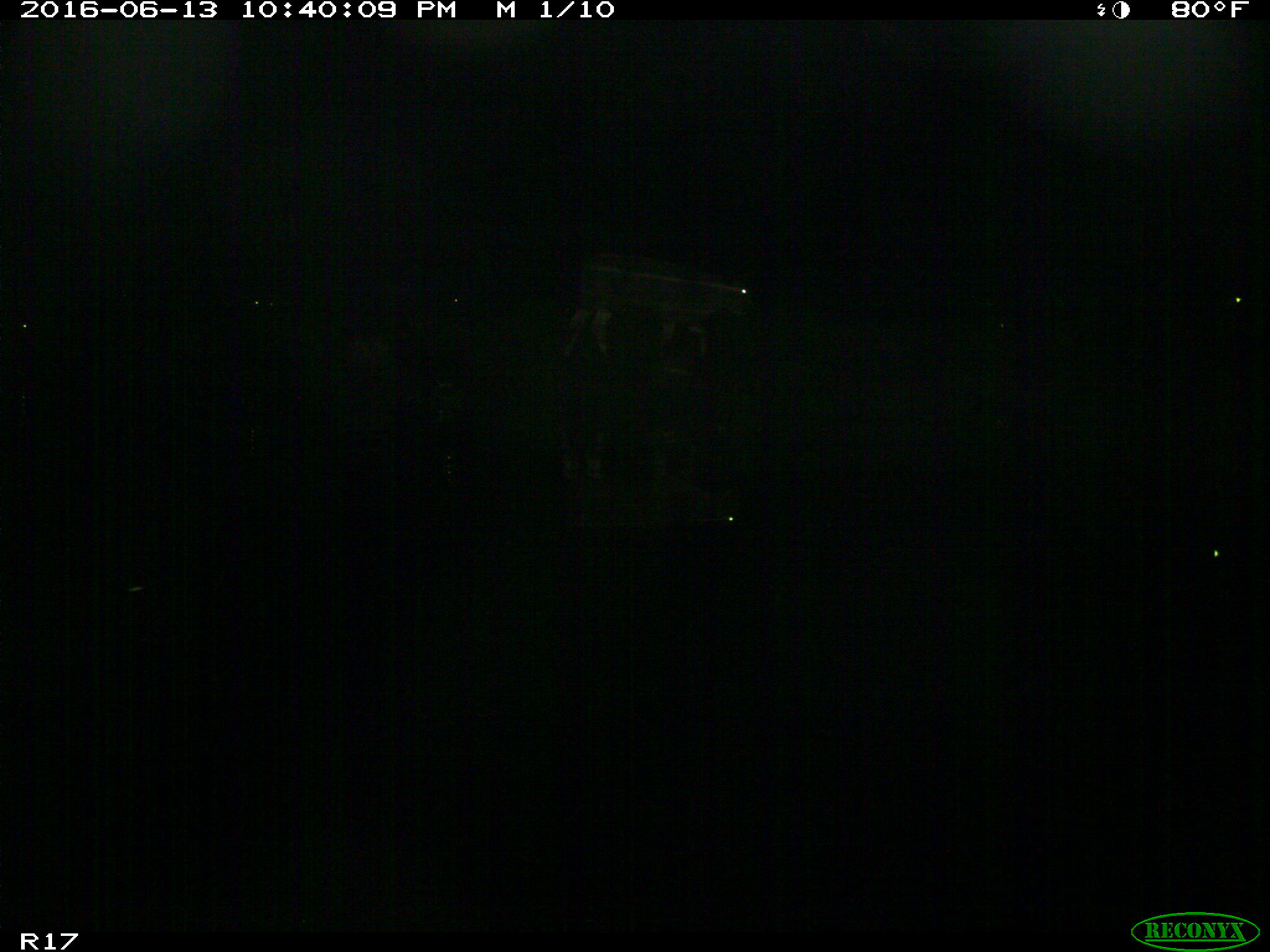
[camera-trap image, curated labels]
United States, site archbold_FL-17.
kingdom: Animalia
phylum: Chordata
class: Mammalia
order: Artiodactyla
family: Bovidae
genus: Bos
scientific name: Bos taurus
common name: domestic cow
Bos taurus (domestic cow).